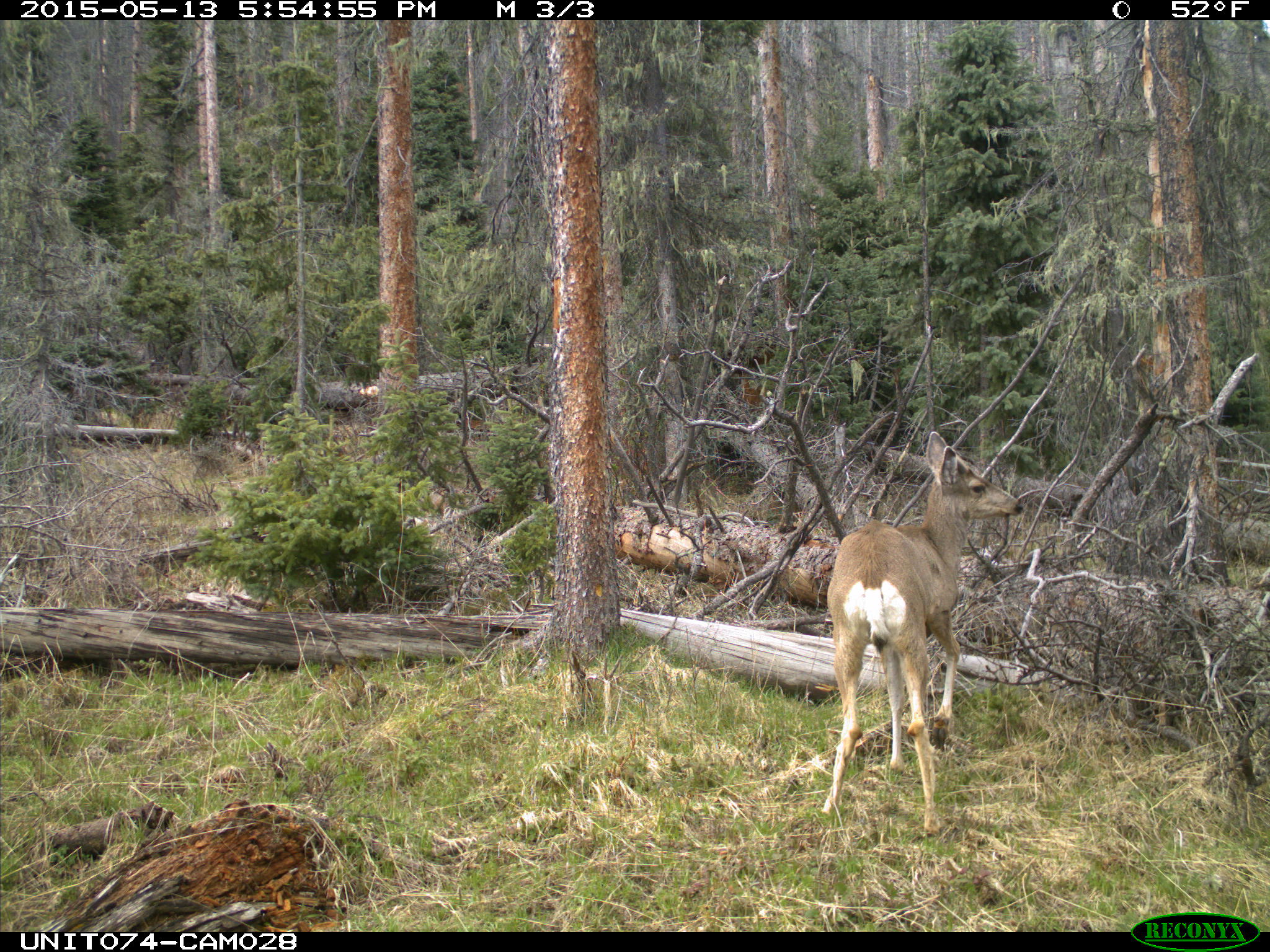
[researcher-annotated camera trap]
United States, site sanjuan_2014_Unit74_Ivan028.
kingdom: Animalia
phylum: Chordata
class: Mammalia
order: Artiodactyla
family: Cervidae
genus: Odocoileus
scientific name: Odocoileus hemionus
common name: mule deer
Odocoileus hemionus (mule deer).